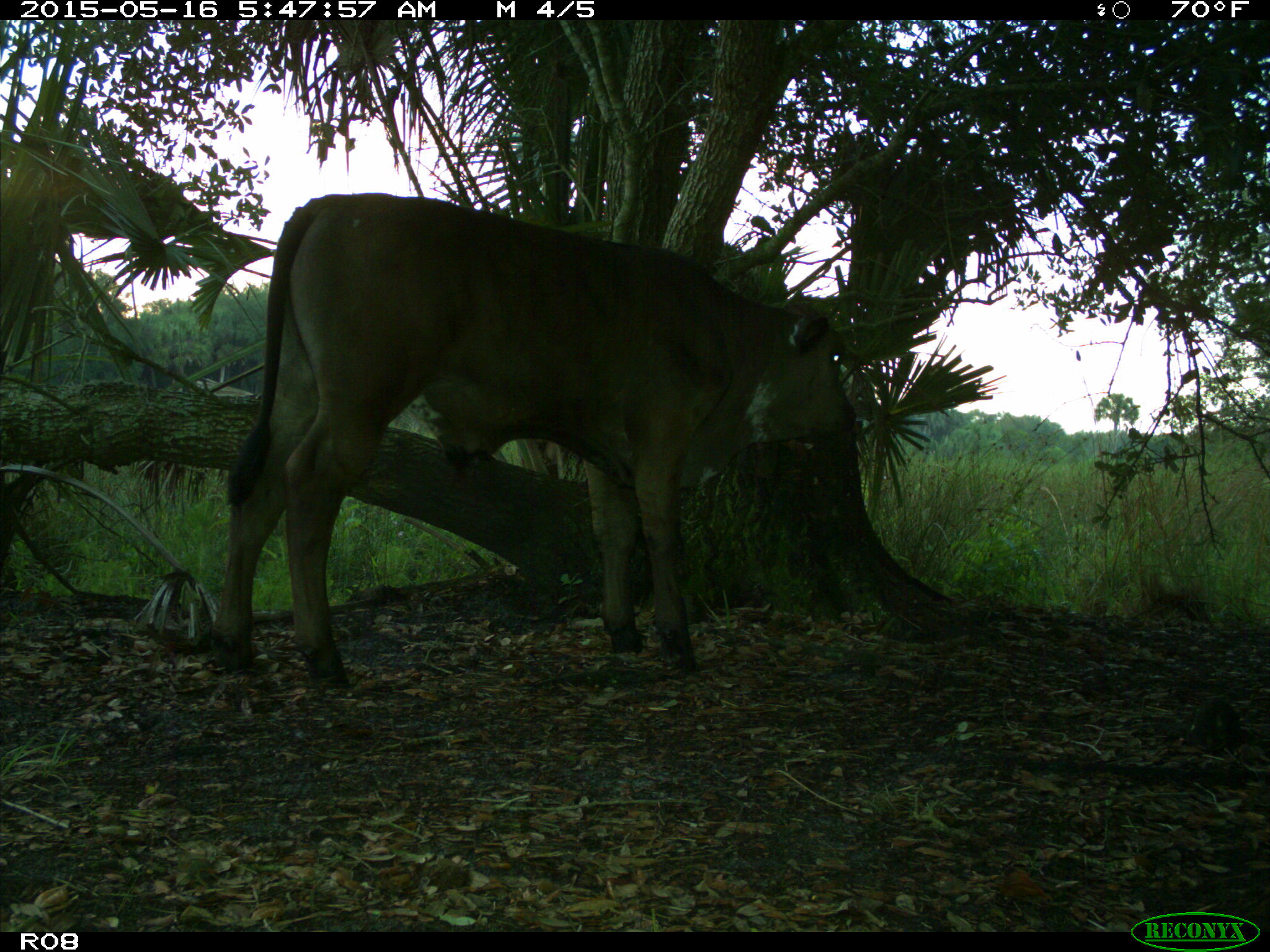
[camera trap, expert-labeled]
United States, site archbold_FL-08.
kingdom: Animalia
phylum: Chordata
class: Mammalia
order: Artiodactyla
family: Bovidae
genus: Bos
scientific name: Bos taurus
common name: domestic cow